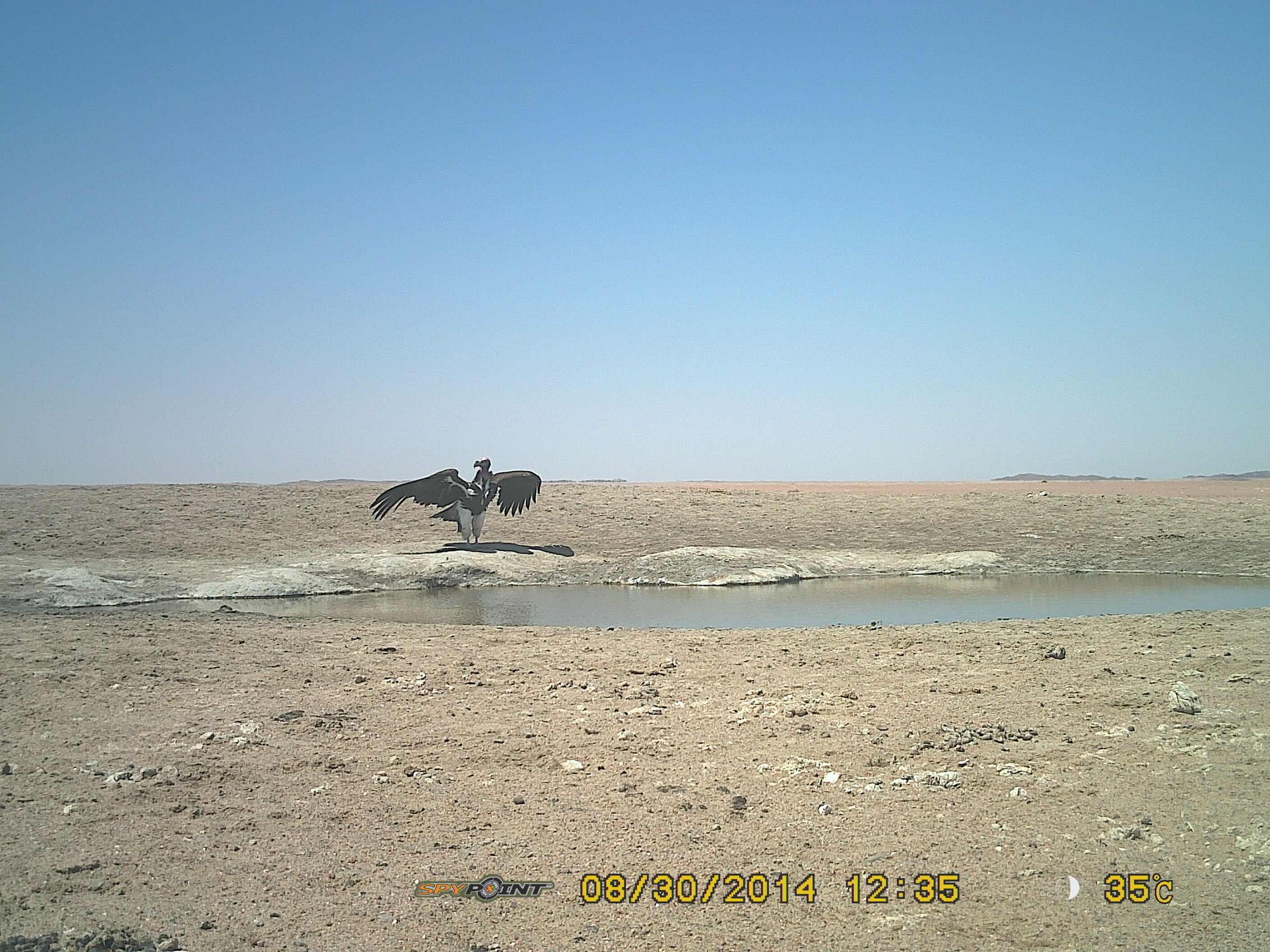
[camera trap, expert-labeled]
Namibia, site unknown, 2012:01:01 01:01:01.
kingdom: Animalia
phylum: Chordata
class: Aves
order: Accipitriformes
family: Accipitridae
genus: Torgos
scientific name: Torgos tracheliotos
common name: lappet-faced vulture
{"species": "Torgos tracheliotos (lappet-faced vulture)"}